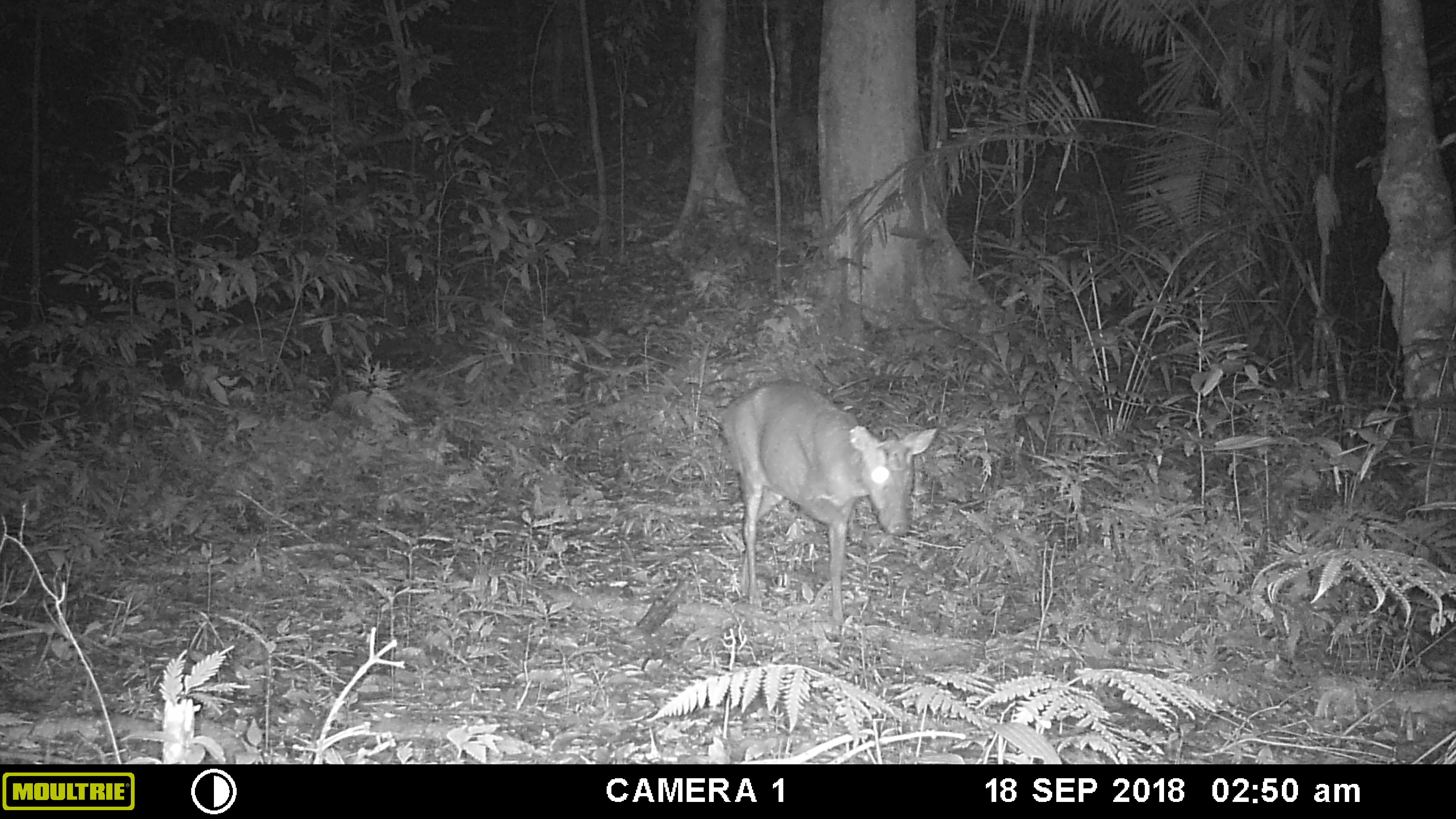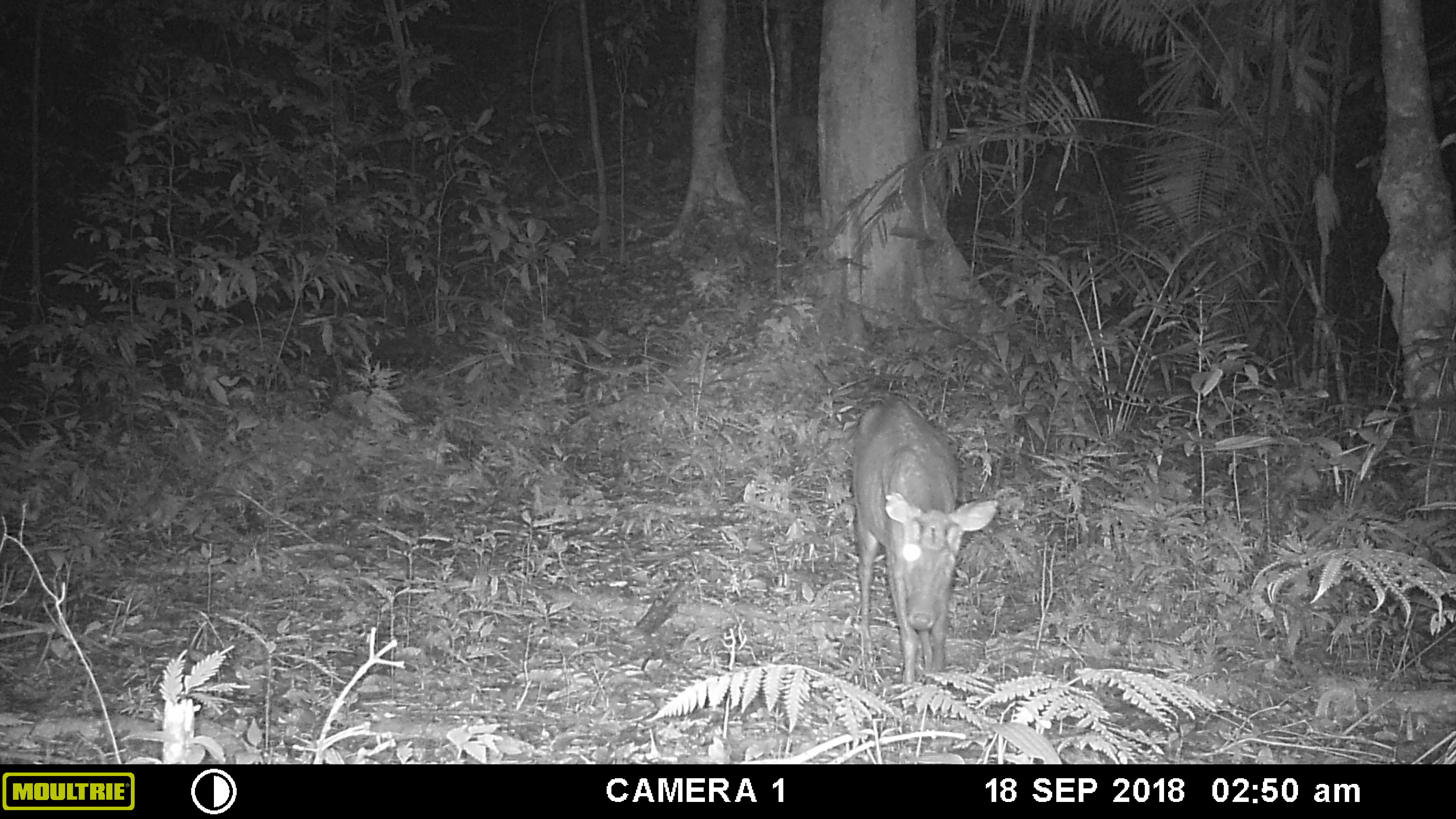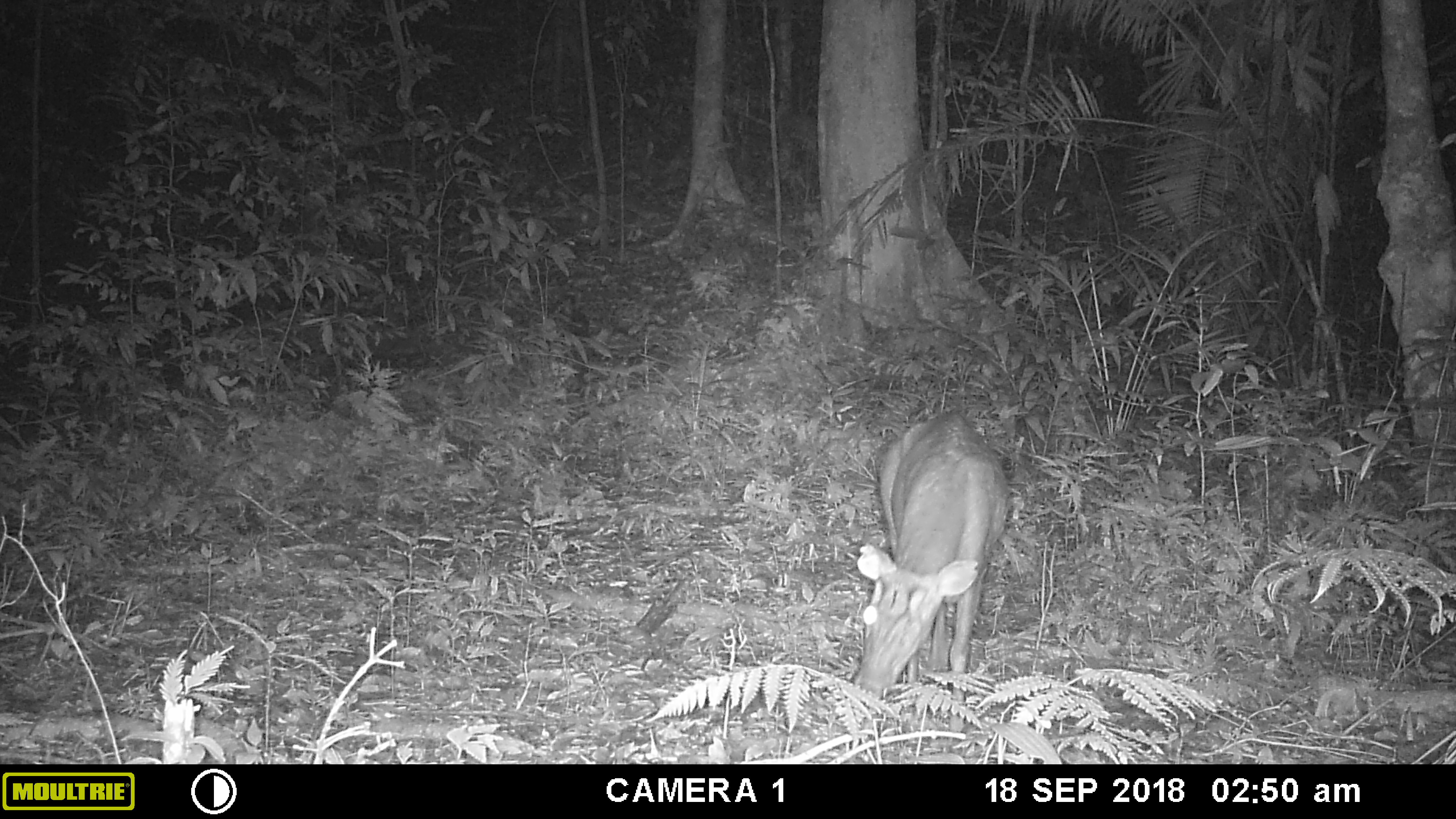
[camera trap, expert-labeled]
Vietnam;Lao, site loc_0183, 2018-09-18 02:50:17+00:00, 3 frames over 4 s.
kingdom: Animalia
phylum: Chordata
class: Mammalia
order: Artiodactyla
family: Cervidae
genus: Muntiacus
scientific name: Muntiacus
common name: muntjacs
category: unidentified muntjac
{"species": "unidentified muntjac (muntjacs) (Muntiacus)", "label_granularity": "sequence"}